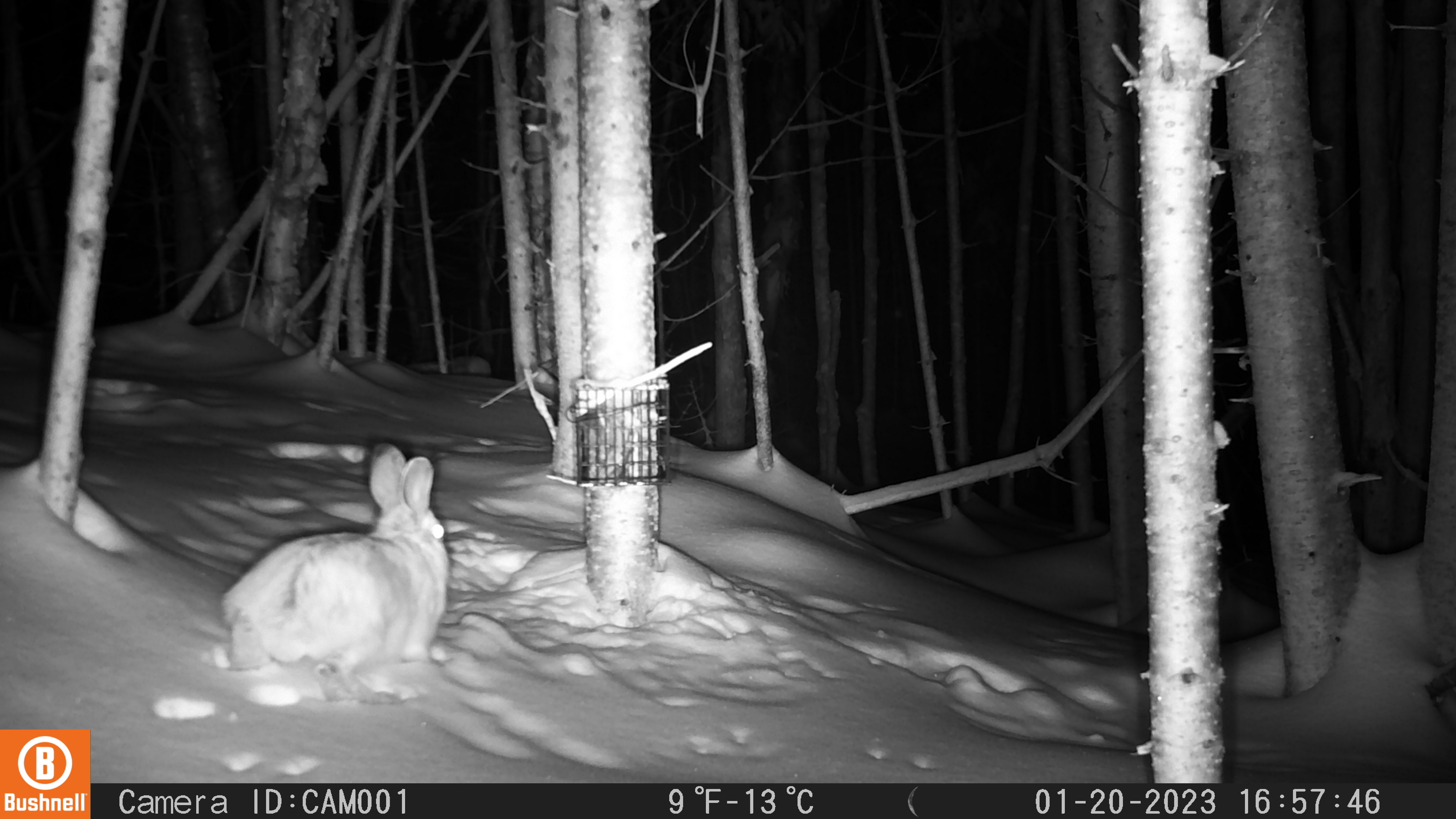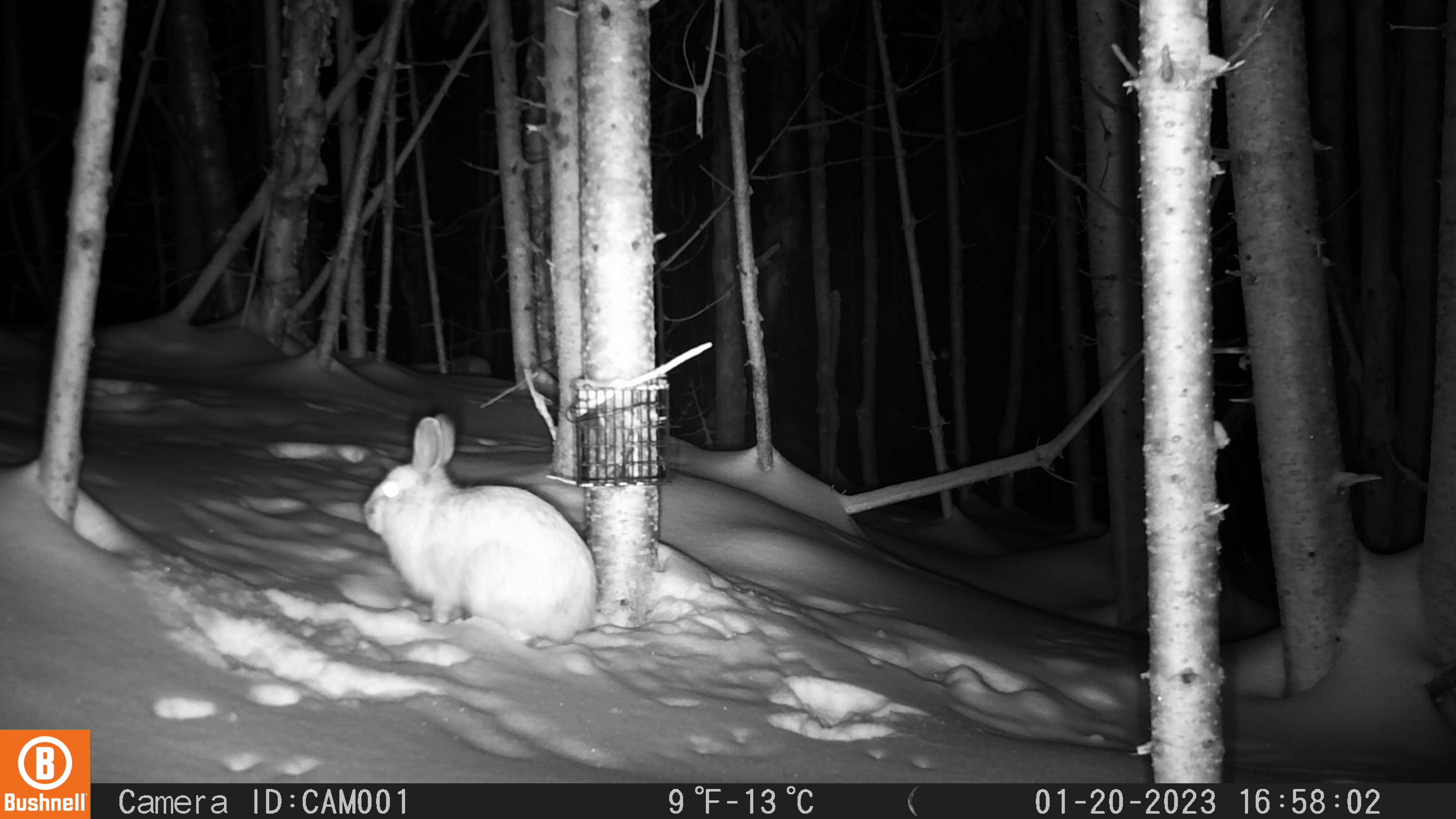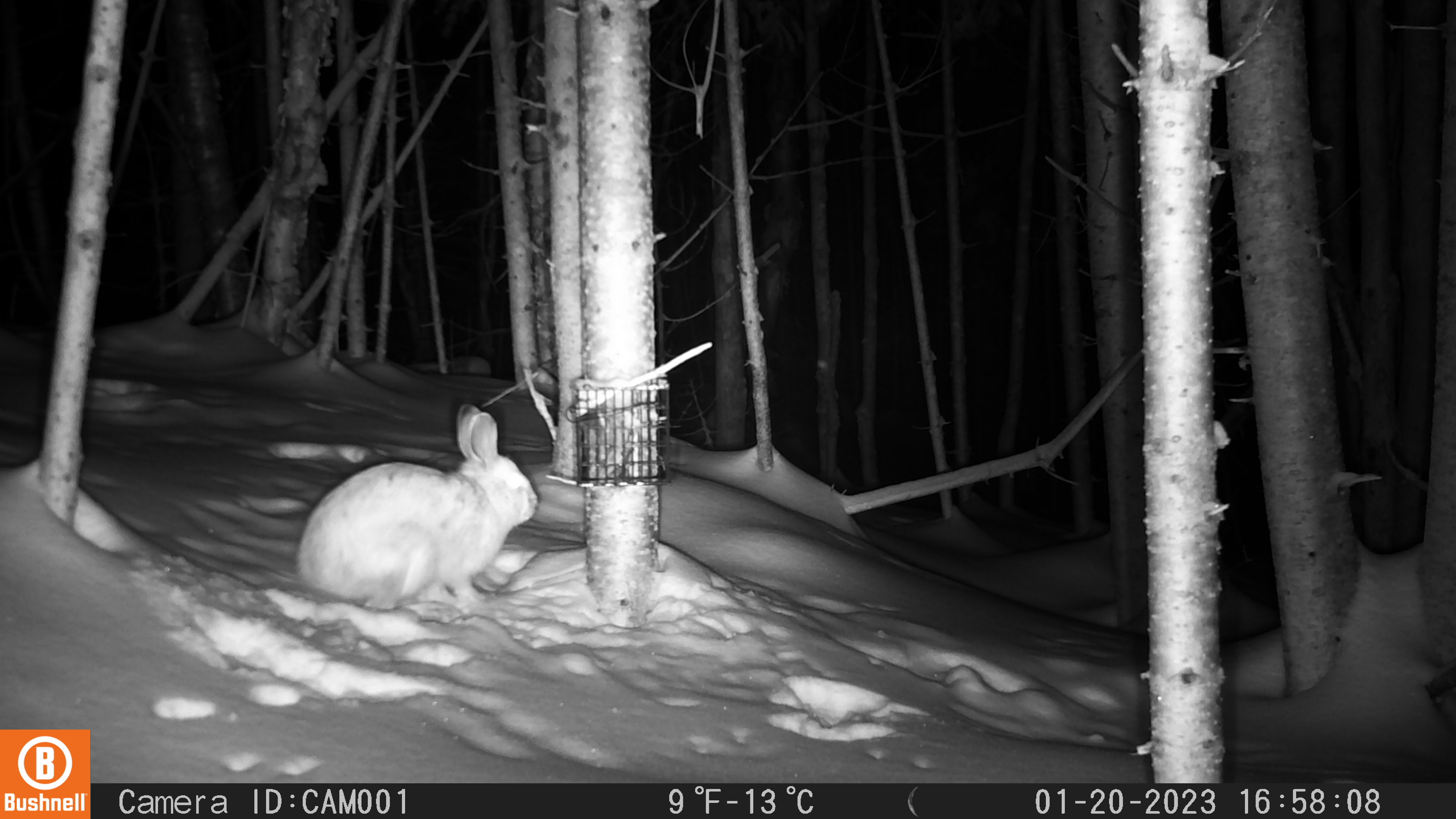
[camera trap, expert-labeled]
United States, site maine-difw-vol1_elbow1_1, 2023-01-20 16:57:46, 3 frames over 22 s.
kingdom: Animalia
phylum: Chordata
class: Mammalia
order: Lagomorpha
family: Leporidae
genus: Lepus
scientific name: Lepus americanus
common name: snowshoe hare